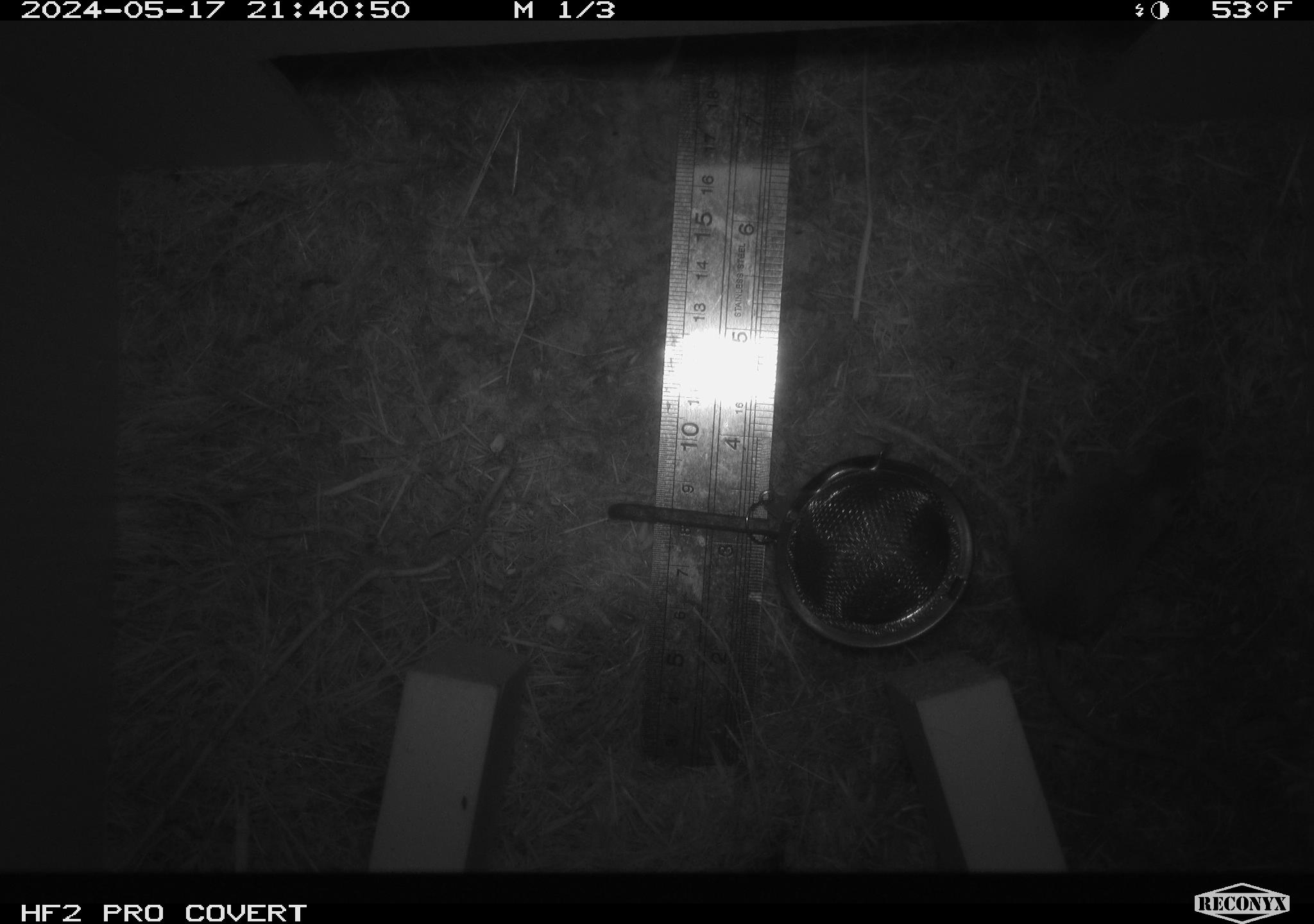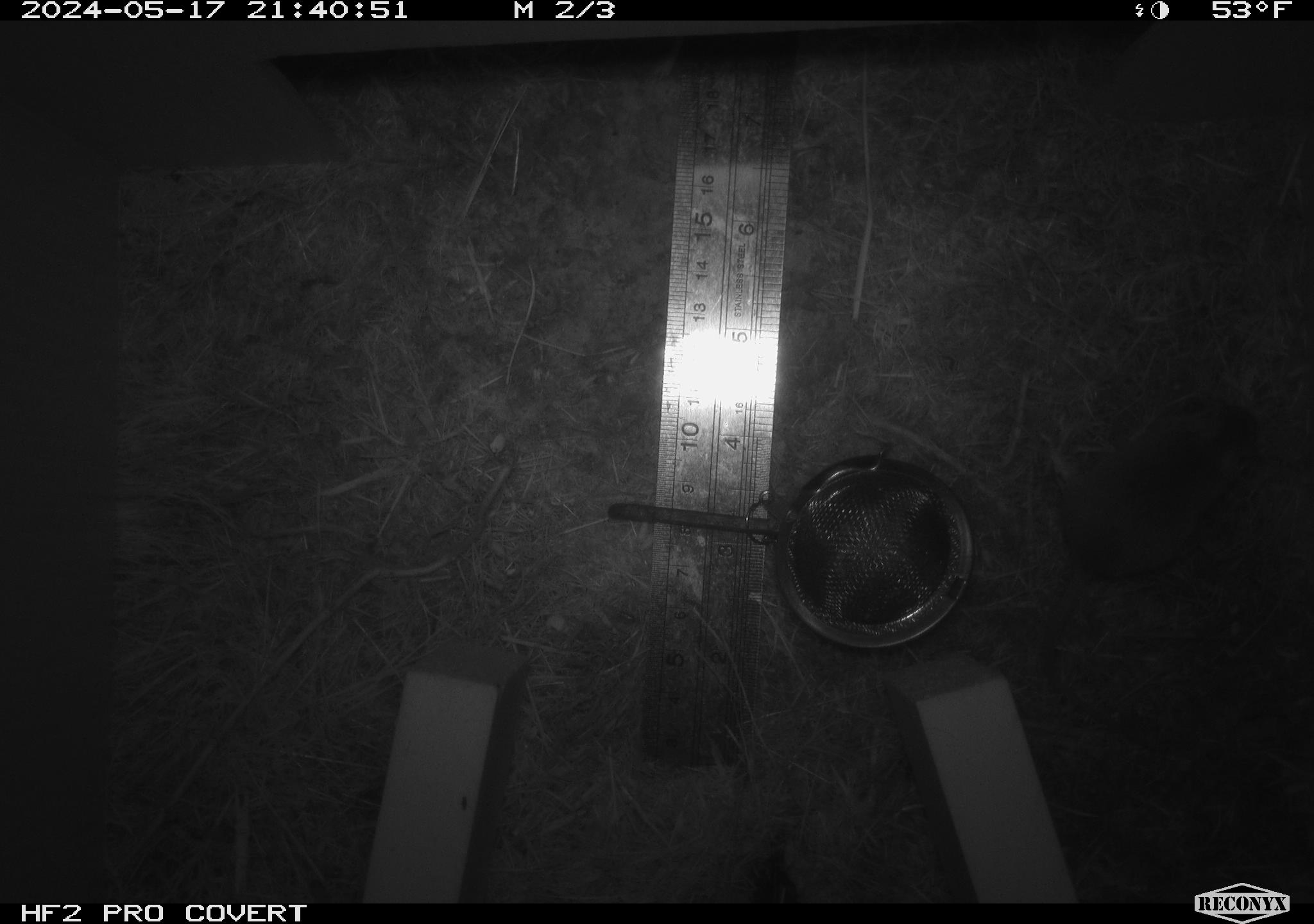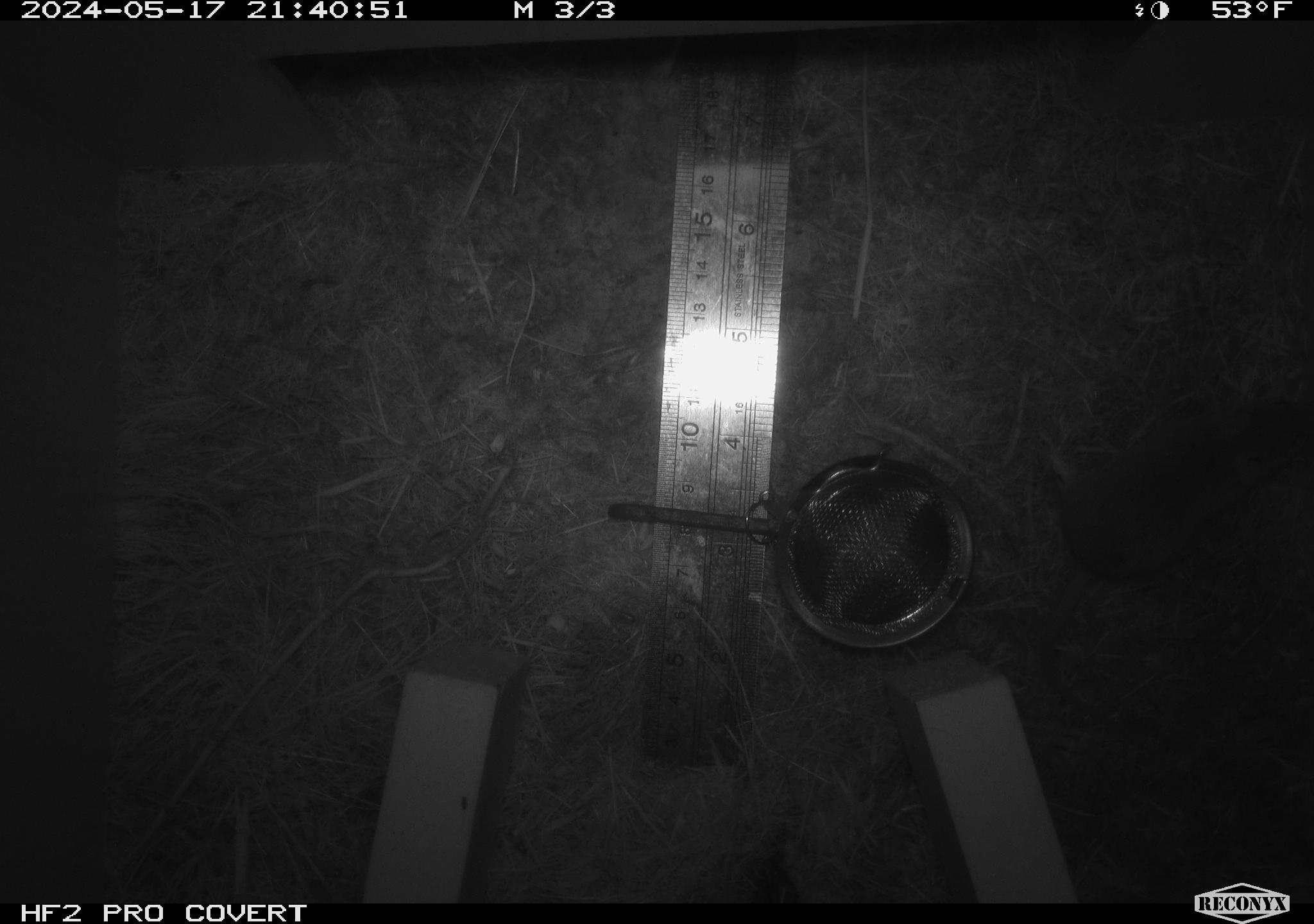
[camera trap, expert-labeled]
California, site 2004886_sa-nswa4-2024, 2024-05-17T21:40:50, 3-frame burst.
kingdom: Animalia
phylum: Chordata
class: Mammalia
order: Rodentia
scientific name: Rodentia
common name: rodent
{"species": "rodent (Rodentia)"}